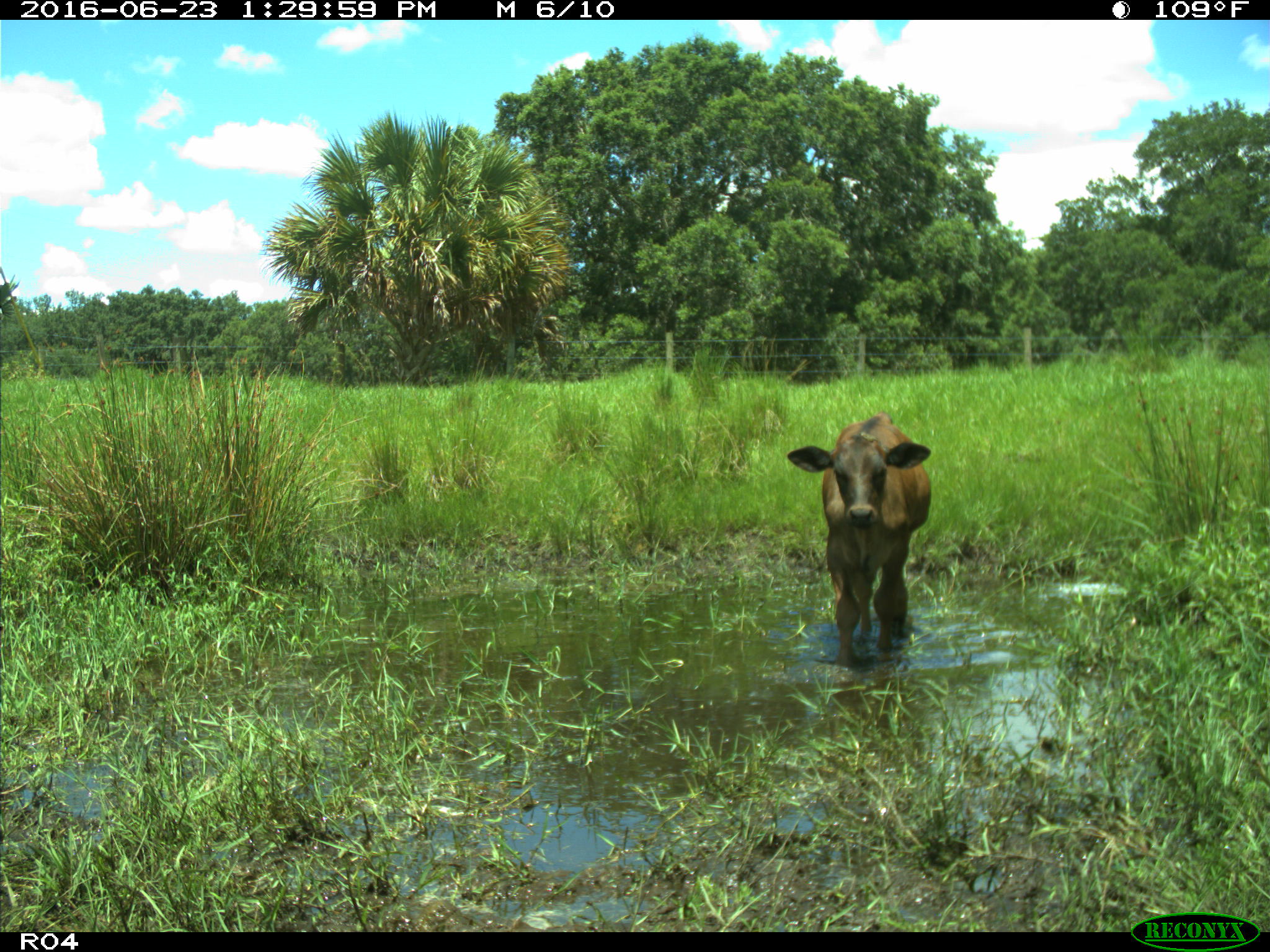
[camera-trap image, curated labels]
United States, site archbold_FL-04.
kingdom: Animalia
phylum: Chordata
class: Mammalia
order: Artiodactyla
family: Bovidae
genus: Bos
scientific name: Bos taurus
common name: domestic cow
Bos taurus (domestic cow).